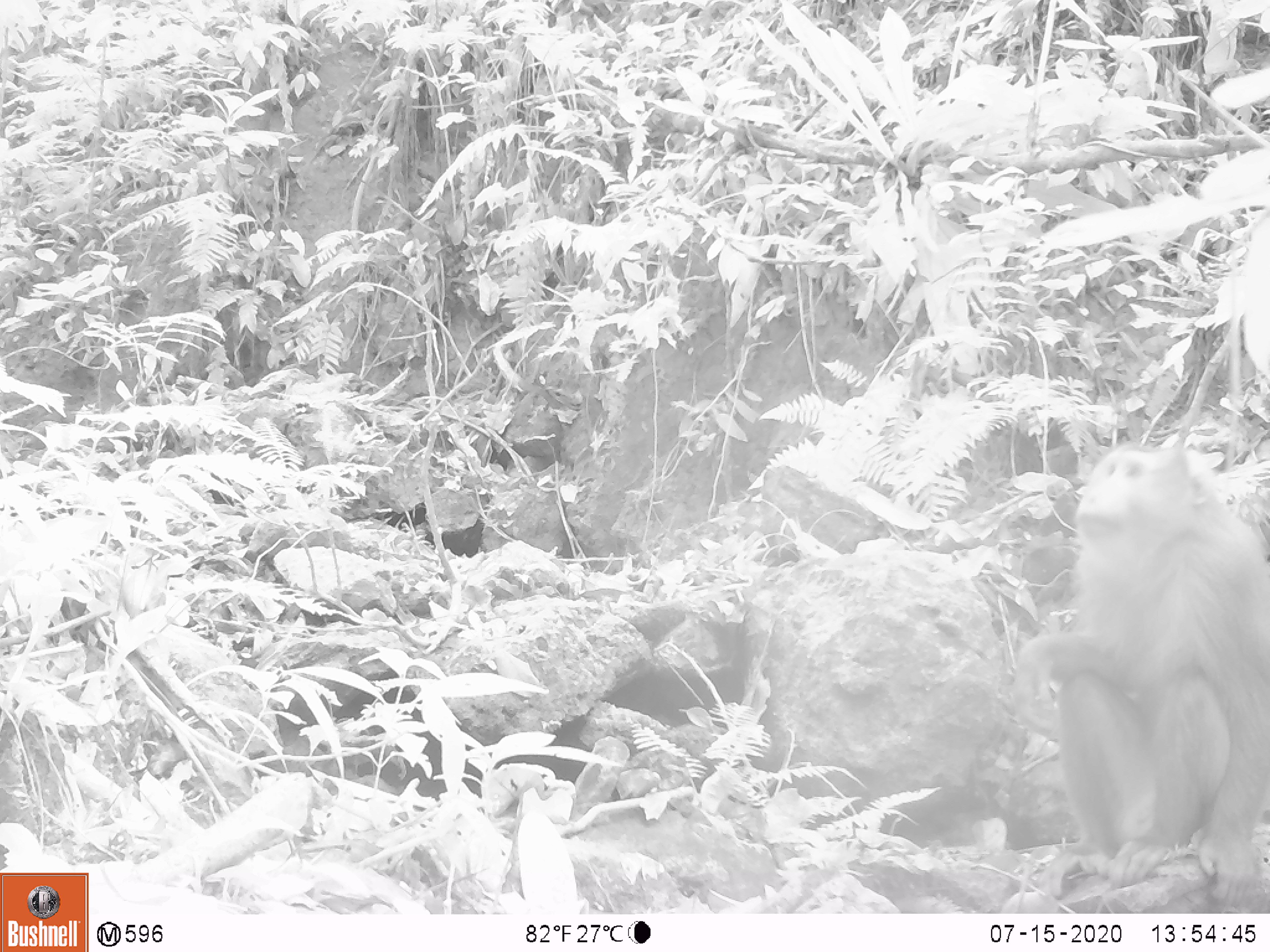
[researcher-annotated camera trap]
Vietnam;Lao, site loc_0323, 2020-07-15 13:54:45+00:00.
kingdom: Animalia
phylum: Chordata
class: Mammalia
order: Primates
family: Cercopithecidae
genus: Macaca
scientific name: Macaca nemestrina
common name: pig-tailed macaque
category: pig tailed macaque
Pig tailed macaque (pig-tailed macaque) (Macaca nemestrina). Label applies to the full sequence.